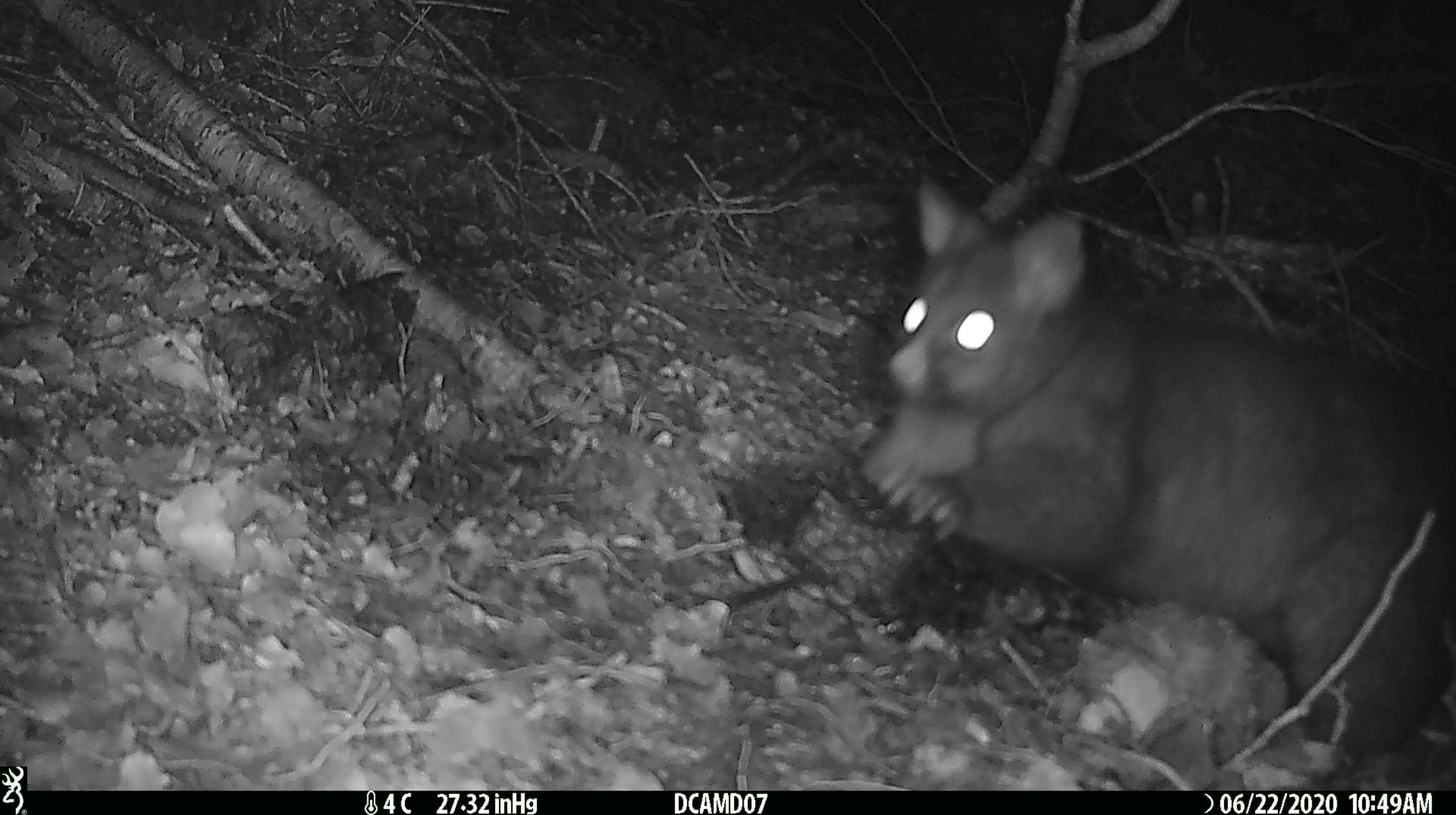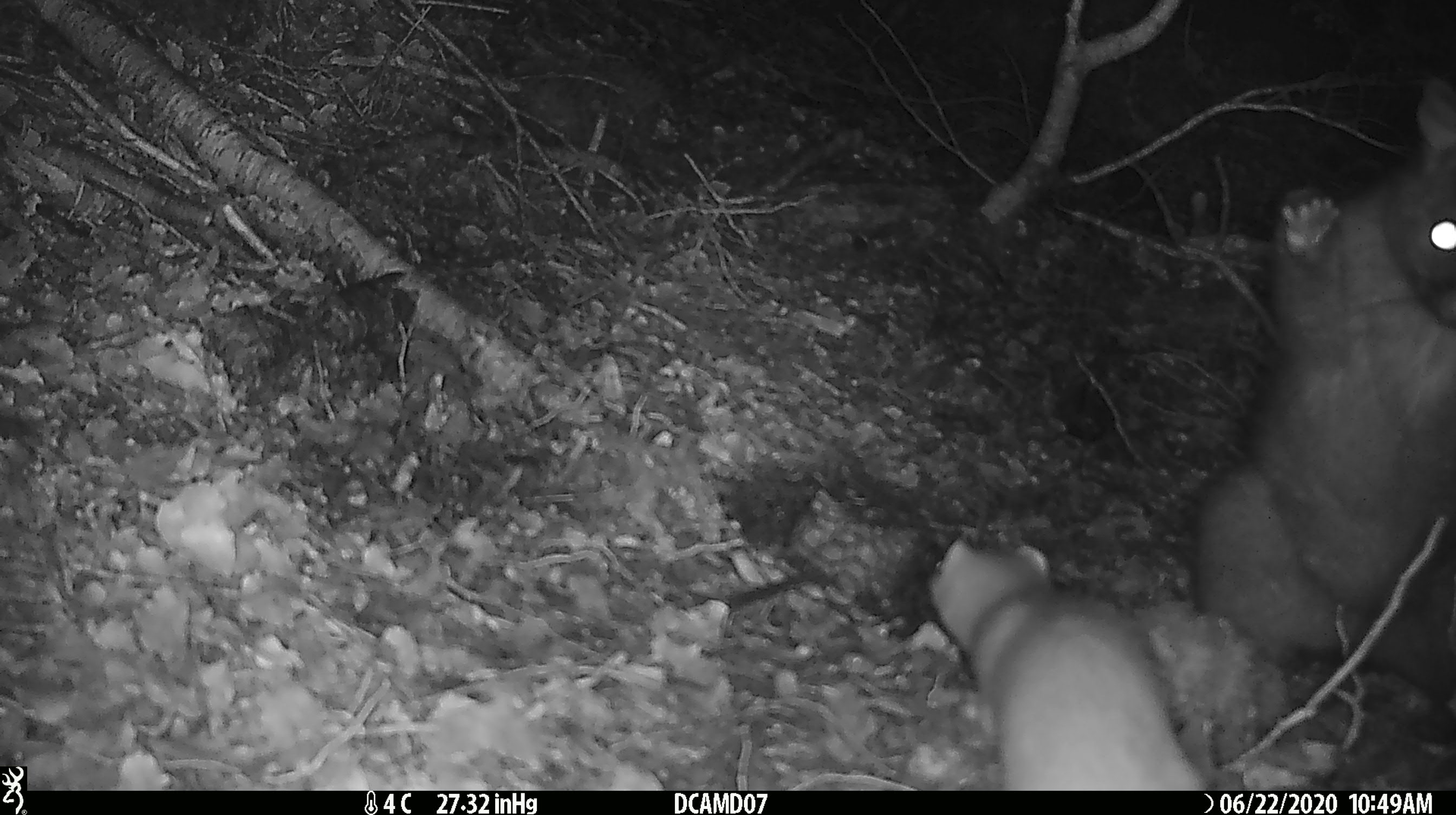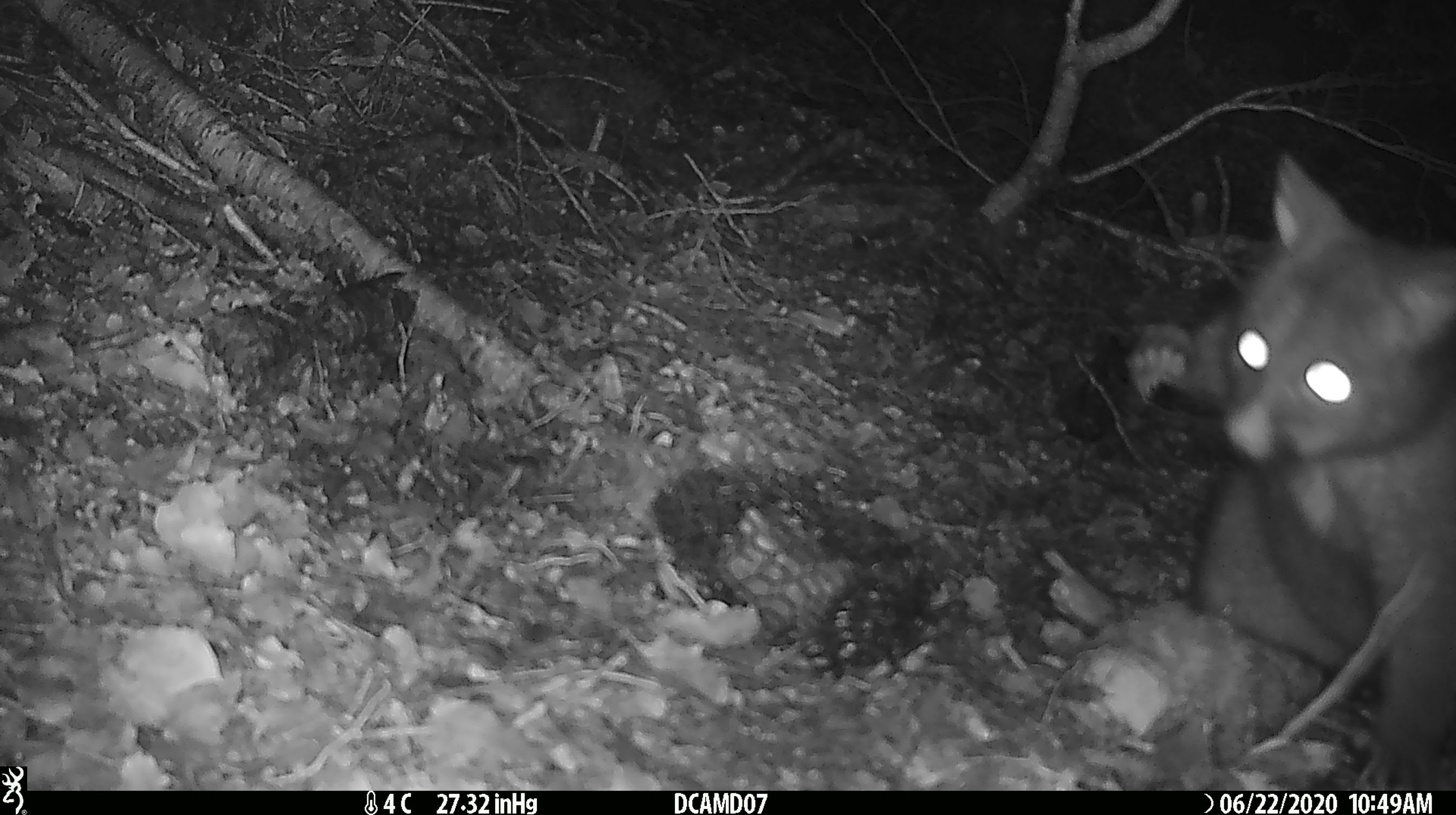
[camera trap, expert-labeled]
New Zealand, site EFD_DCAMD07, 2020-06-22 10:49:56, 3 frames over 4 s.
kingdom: Animalia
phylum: Chordata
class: Mammalia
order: Diprotodontia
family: Phalangeridae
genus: Trichosurus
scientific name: Trichosurus vulpecula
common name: common brushtail possum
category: possum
Possum (common brushtail possum) (Trichosurus vulpecula).